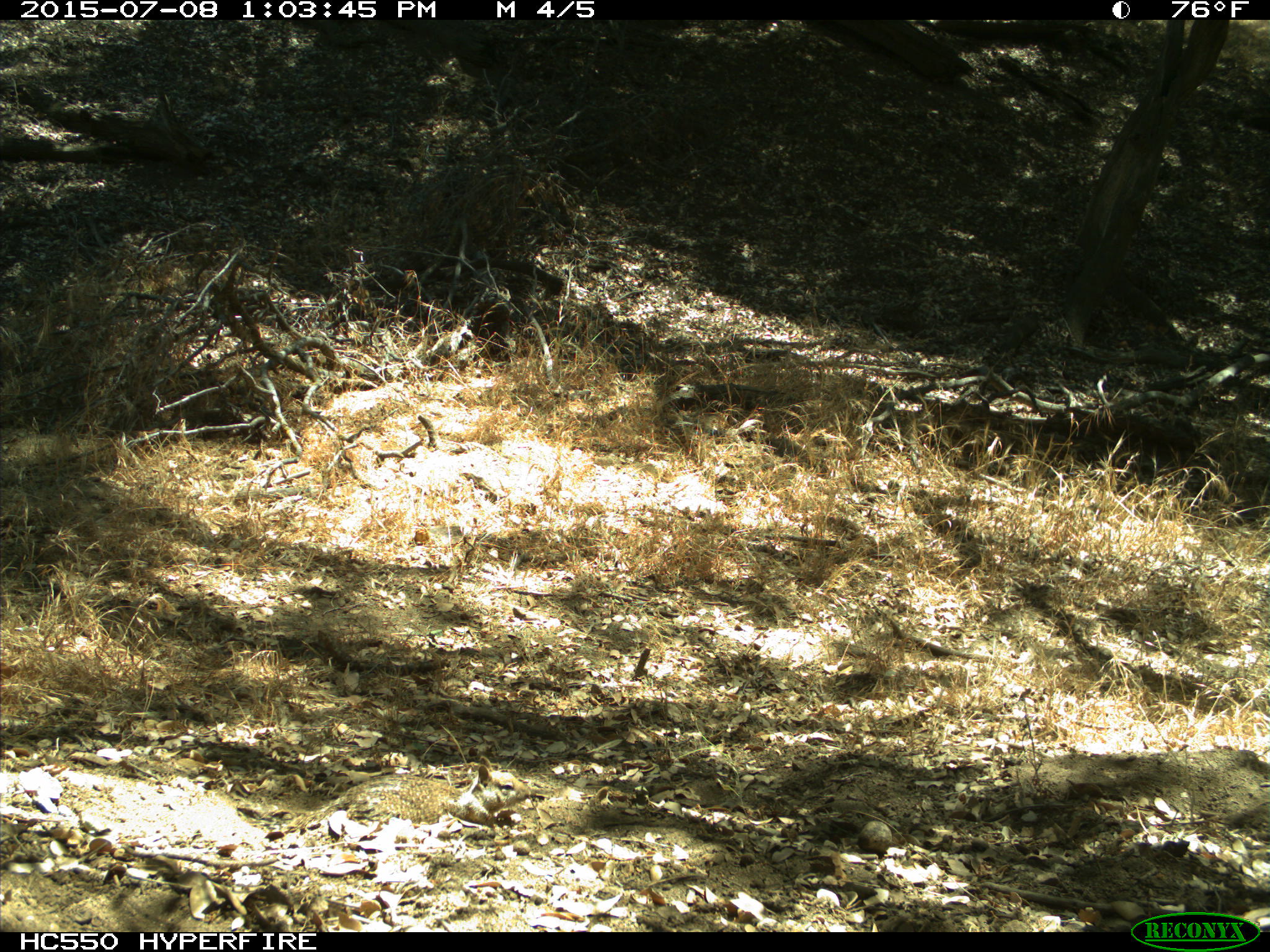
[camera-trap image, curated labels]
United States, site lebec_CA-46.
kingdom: Animalia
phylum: Chordata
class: Mammalia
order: Rodentia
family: Sciuridae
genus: Otospermophilus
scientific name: Otospermophilus beecheyi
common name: california ground squirrel